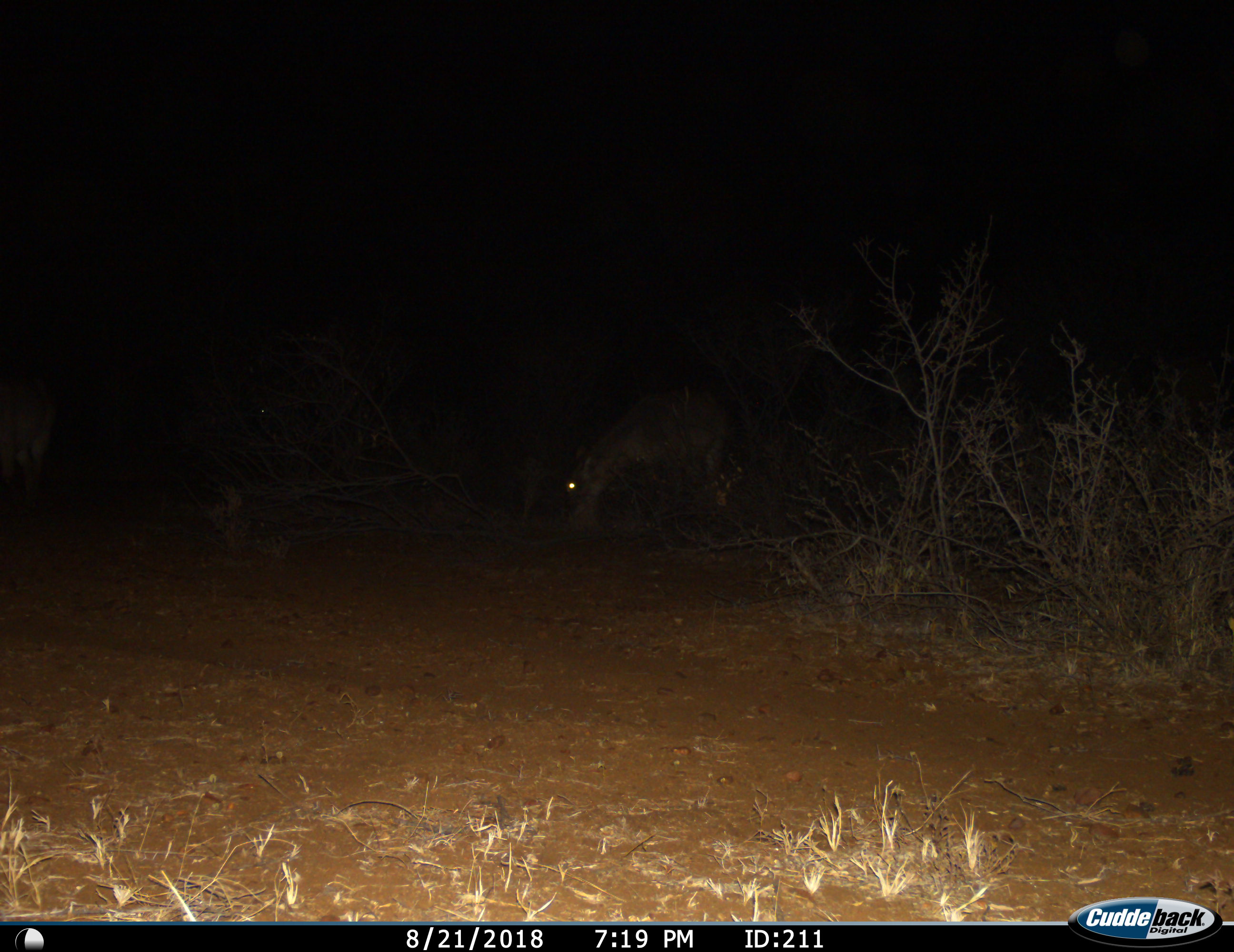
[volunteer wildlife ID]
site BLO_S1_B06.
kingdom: Animalia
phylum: Chordata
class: Mammalia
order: Artiodactyla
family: Bovidae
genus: Aepyceros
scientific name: Aepyceros melampus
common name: impala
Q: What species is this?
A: Impala (Aepyceros melampus).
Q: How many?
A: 2.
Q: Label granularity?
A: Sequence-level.